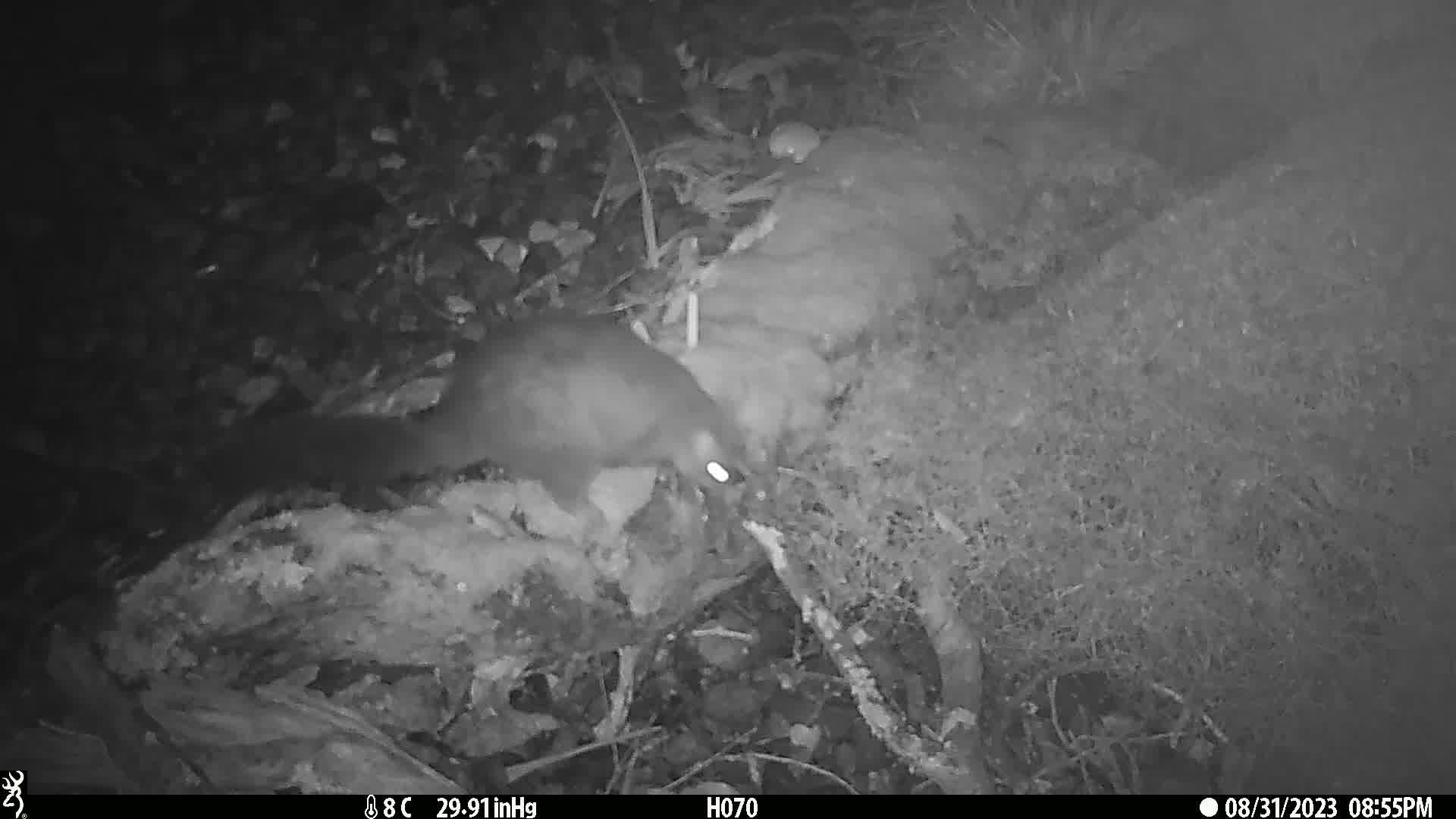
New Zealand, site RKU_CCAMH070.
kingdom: Animalia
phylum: Chordata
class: Mammalia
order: Diprotodontia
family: Phalangeridae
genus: Trichosurus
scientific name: Trichosurus vulpecula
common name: common brushtail possum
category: possum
Possum (common brushtail possum) (Trichosurus vulpecula).